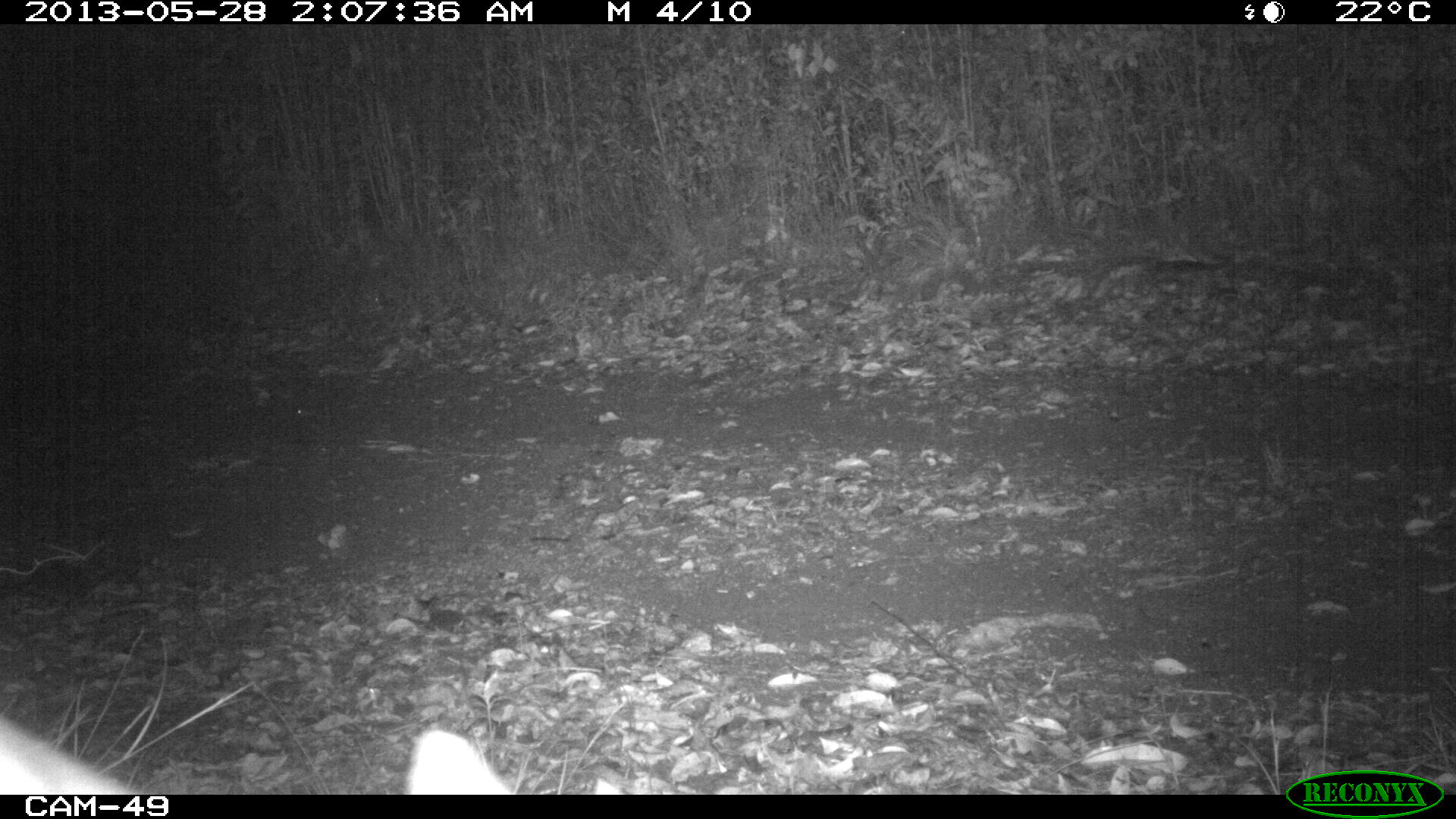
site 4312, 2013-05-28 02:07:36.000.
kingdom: Animalia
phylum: Chordata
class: Mammalia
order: Artiodactyla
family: Cervidae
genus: Mazama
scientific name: Mazama temama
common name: central american red brocket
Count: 1.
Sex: male.